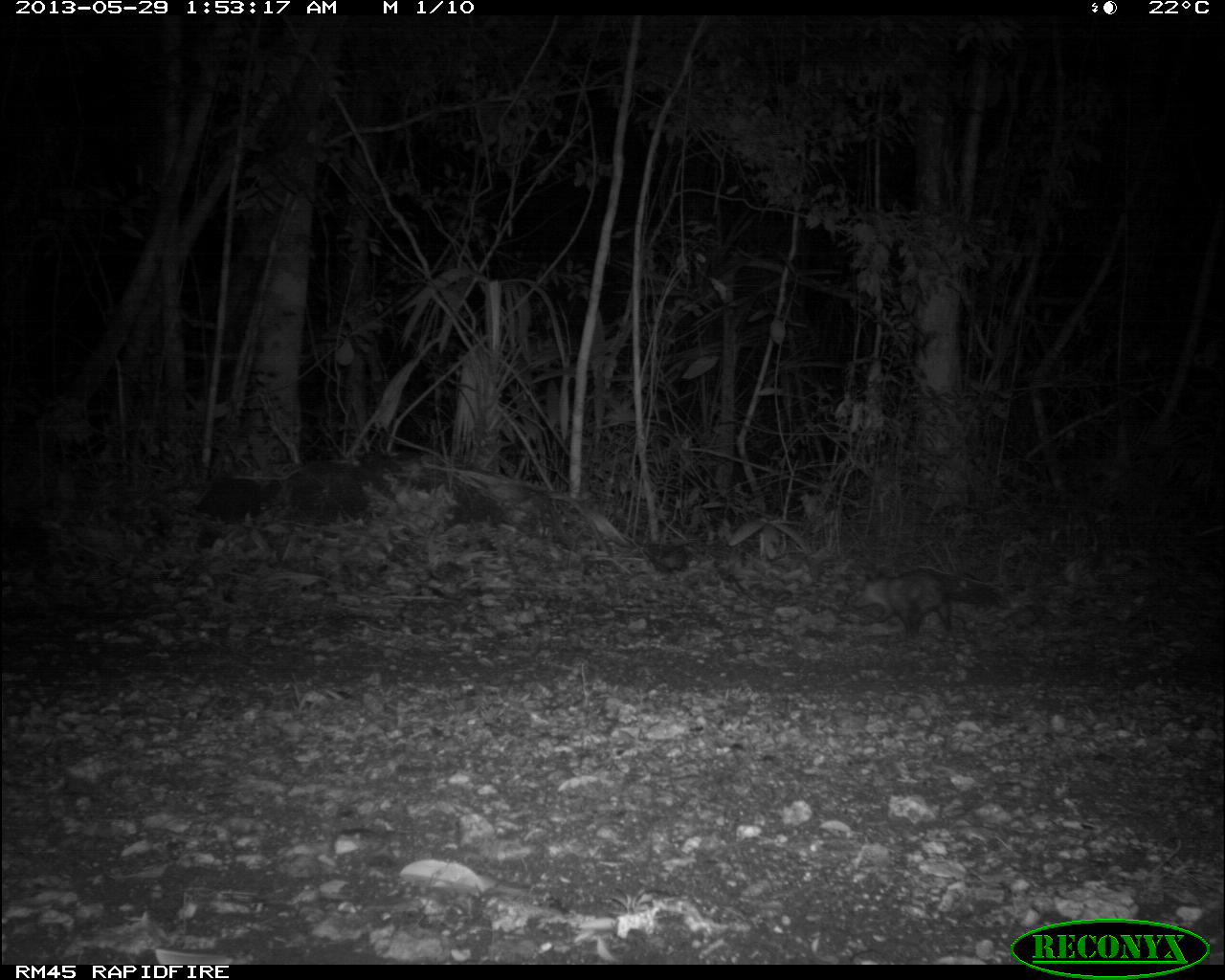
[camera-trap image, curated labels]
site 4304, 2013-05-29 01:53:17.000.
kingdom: Animalia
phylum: Chordata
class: Mammalia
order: Didelphimorphia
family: Didelphidae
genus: Didelphis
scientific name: Didelphis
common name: american opossums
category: didelphis sp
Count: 1.